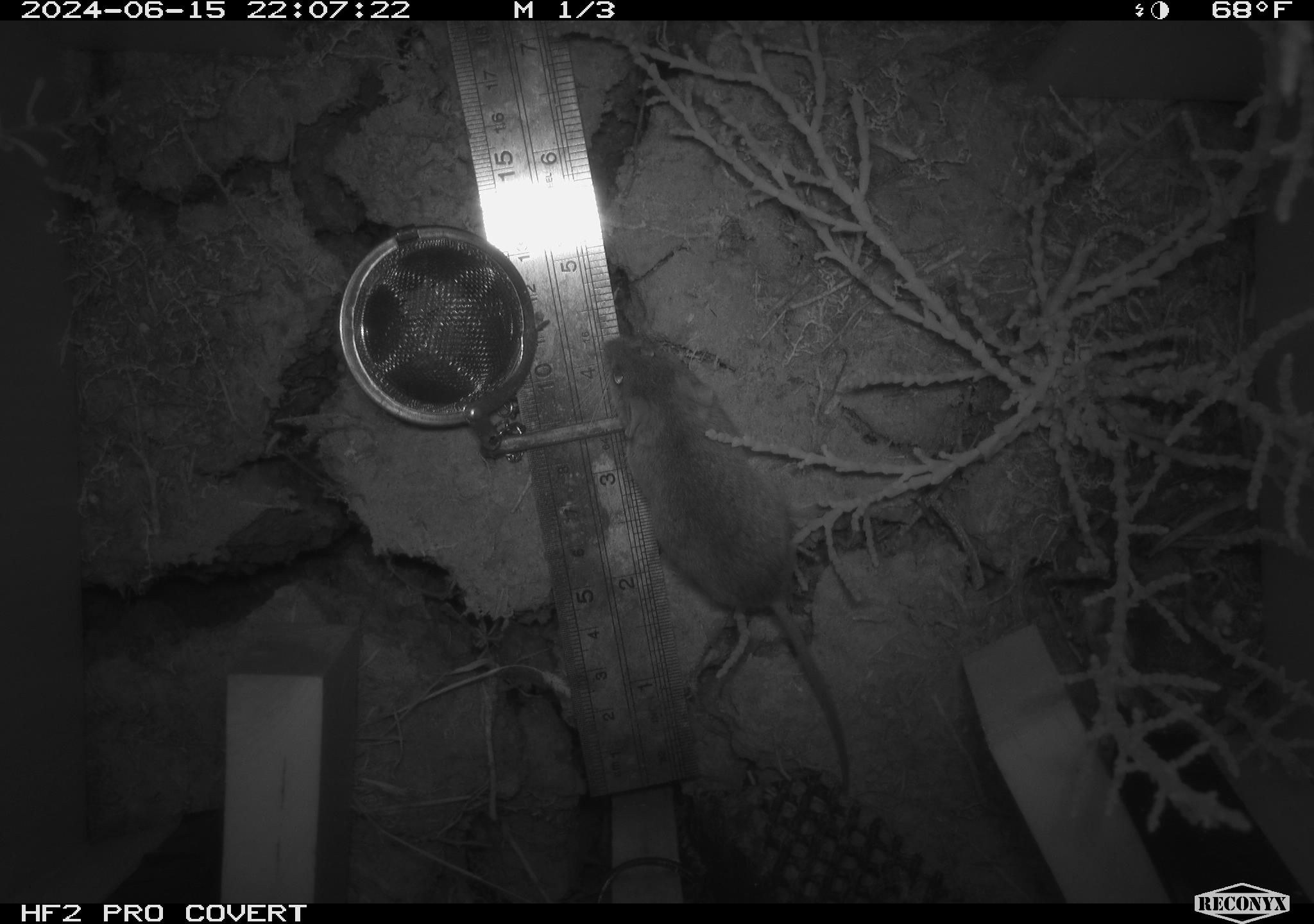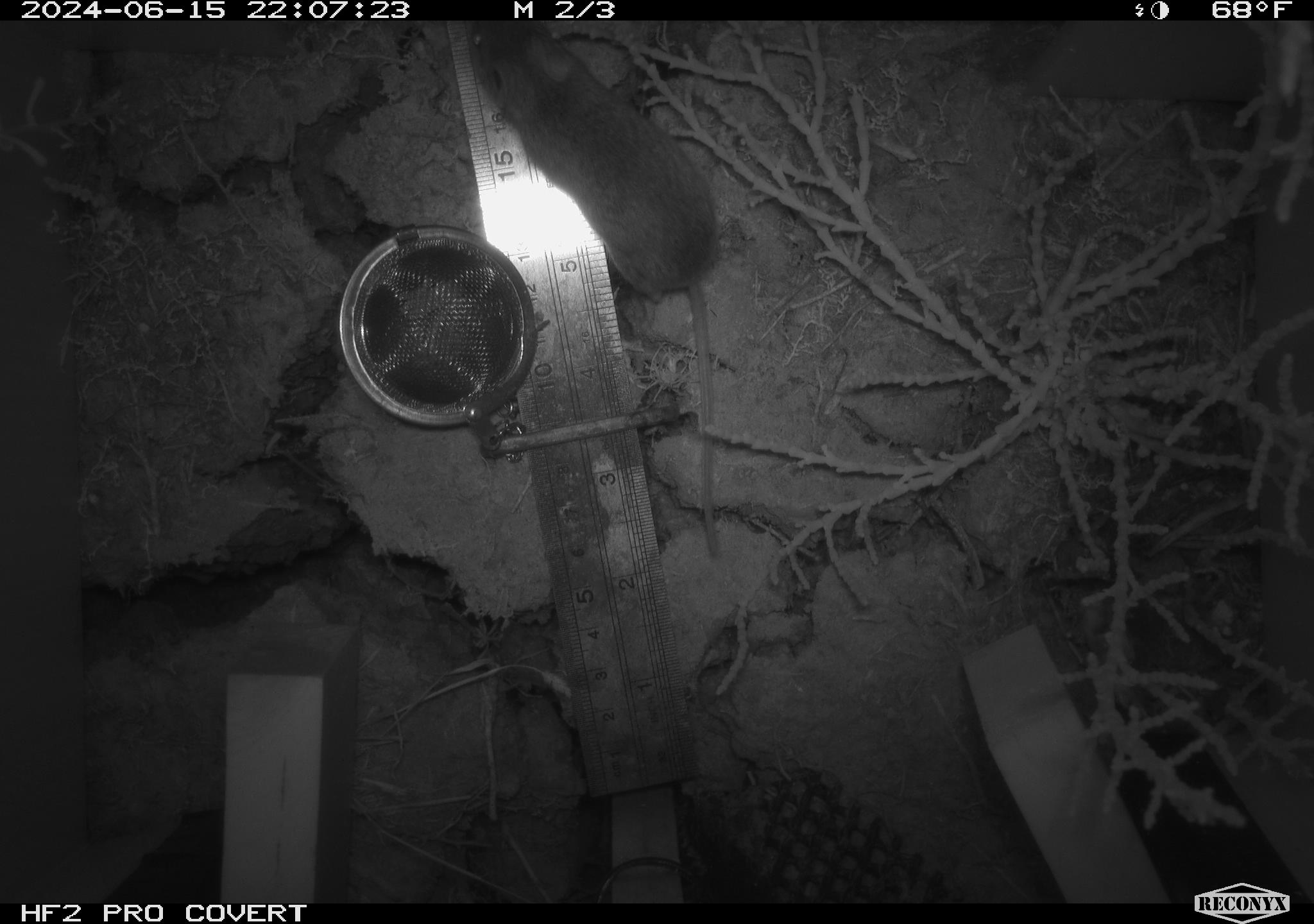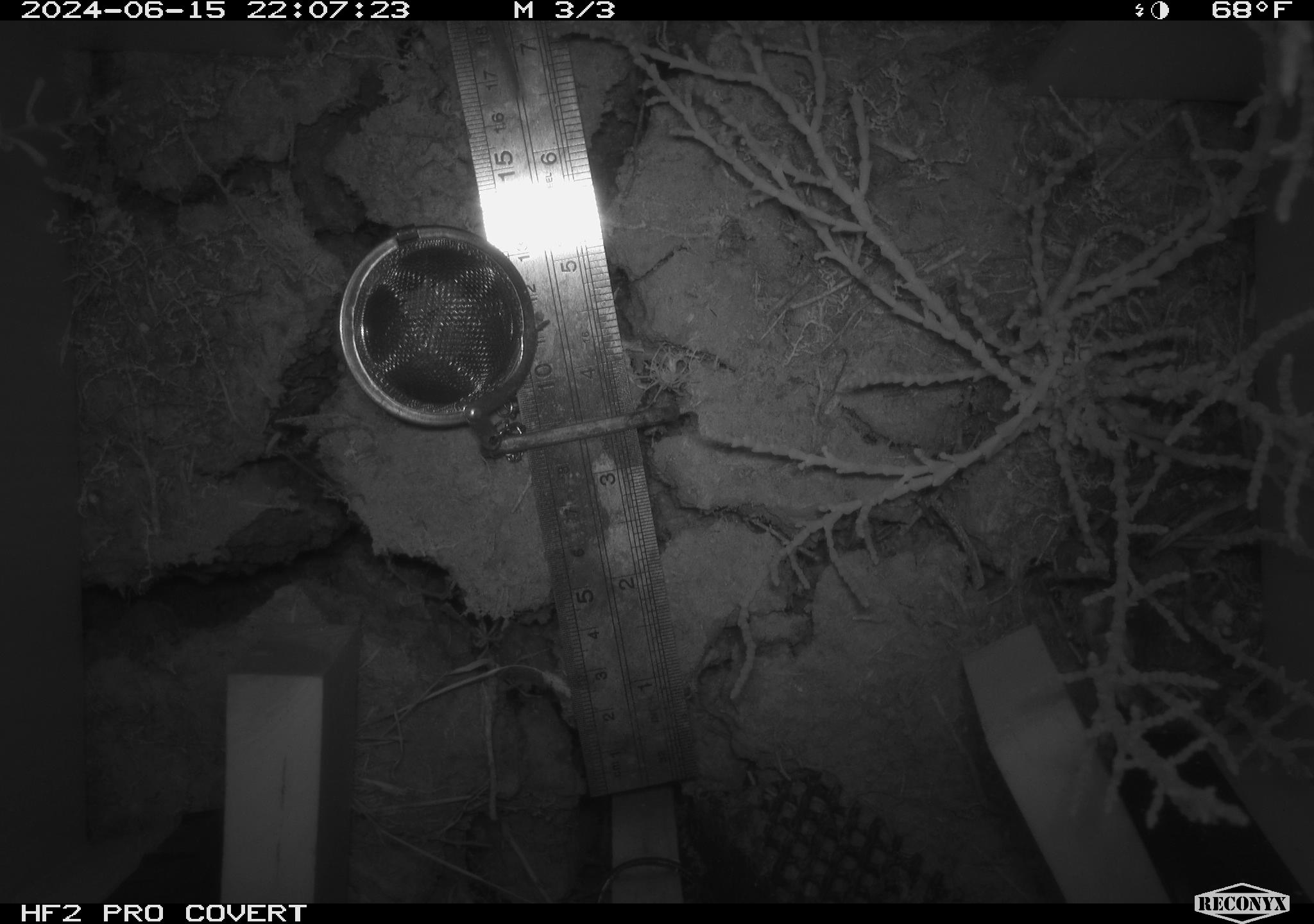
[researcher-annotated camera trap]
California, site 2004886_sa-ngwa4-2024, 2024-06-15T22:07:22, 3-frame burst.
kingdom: Animalia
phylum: Chordata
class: Mammalia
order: Rodentia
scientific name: Rodentia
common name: mouse species